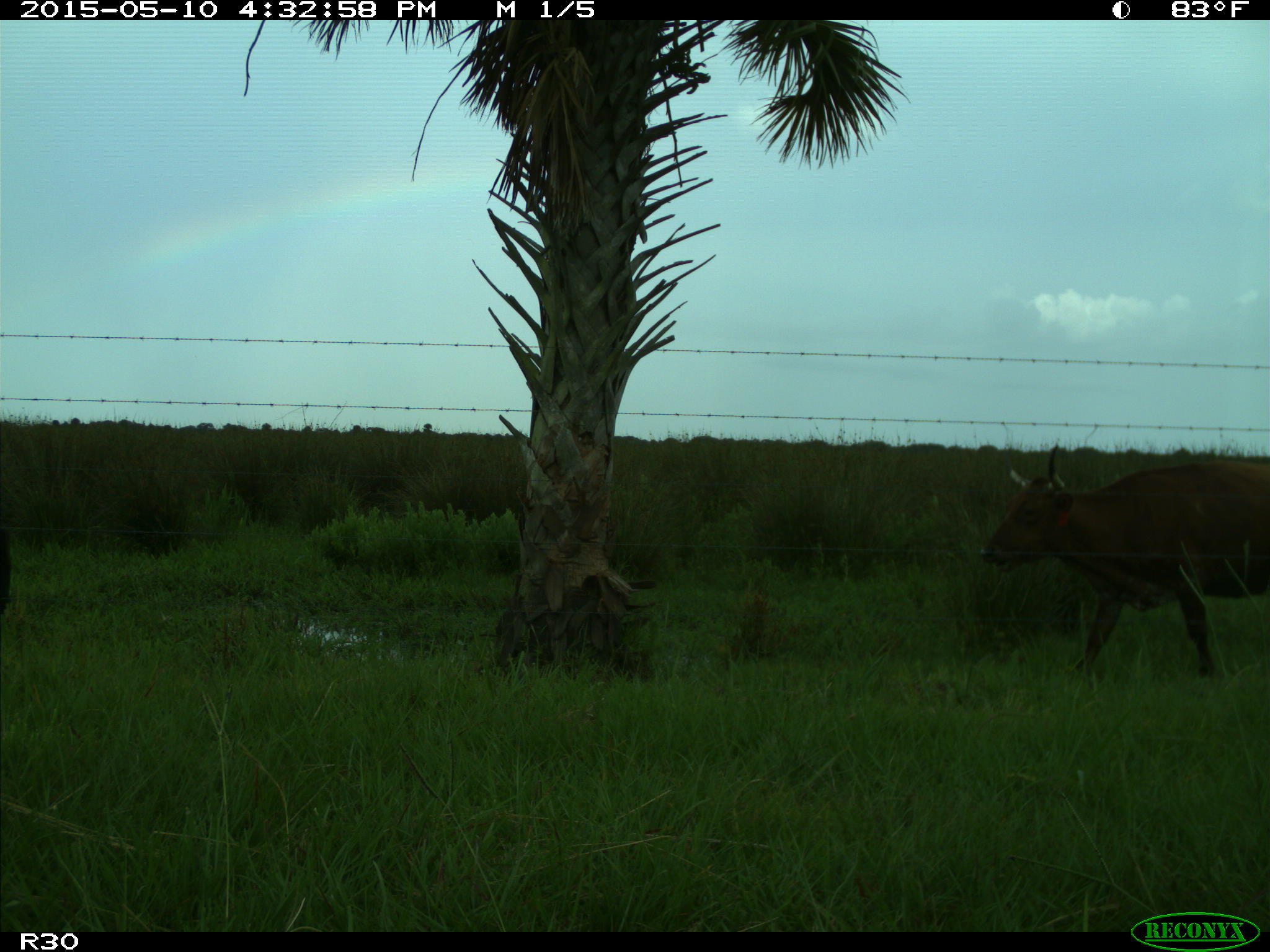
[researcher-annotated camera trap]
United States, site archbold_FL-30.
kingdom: Animalia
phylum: Chordata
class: Mammalia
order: Artiodactyla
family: Bovidae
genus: Bos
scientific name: Bos taurus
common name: domestic cow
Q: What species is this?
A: Bos taurus (domestic cow).